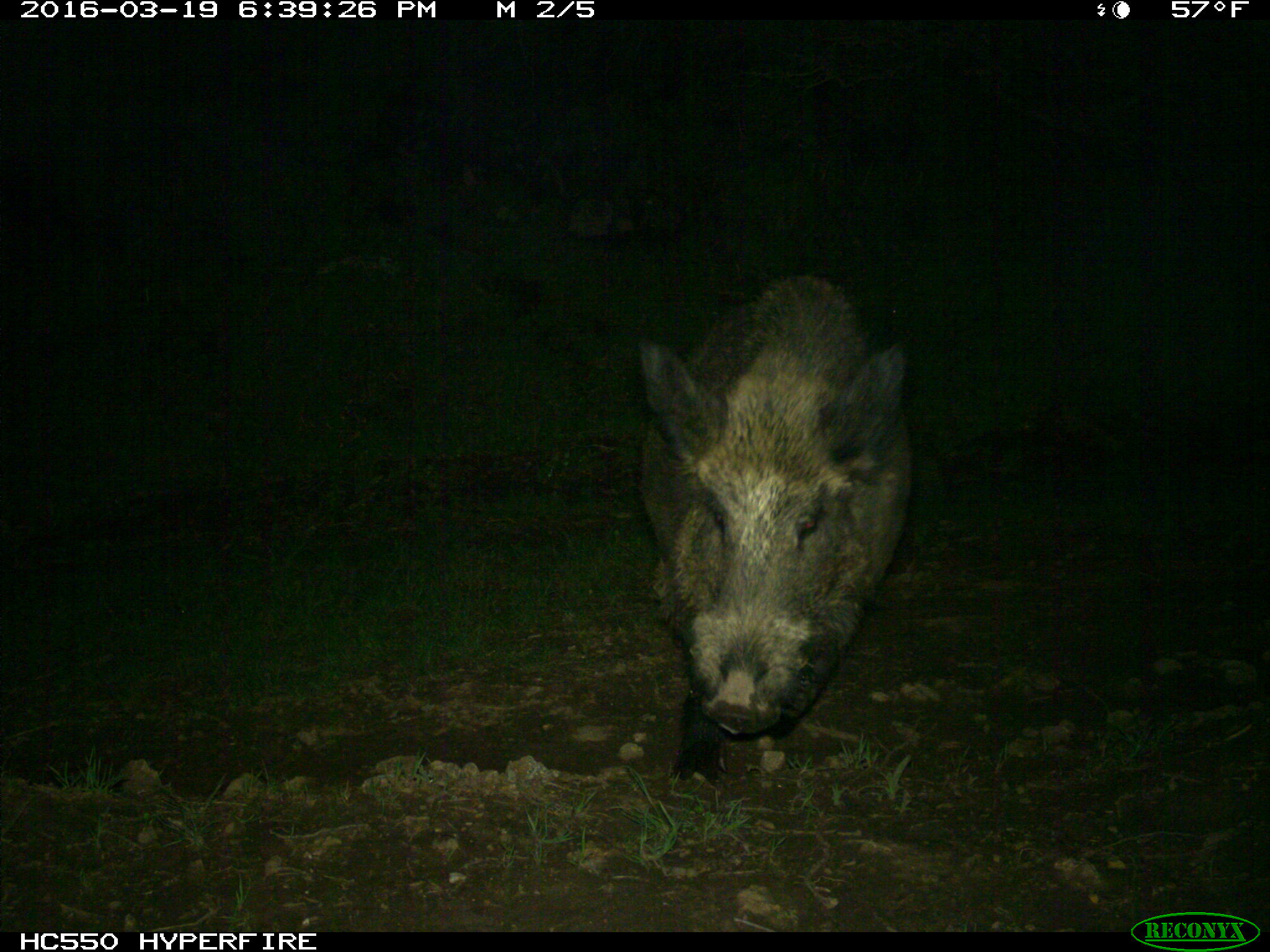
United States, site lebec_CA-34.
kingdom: Animalia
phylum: Chordata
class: Mammalia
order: Artiodactyla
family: Suidae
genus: Sus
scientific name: Sus scrofa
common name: wild boar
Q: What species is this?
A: Sus scrofa (wild boar).